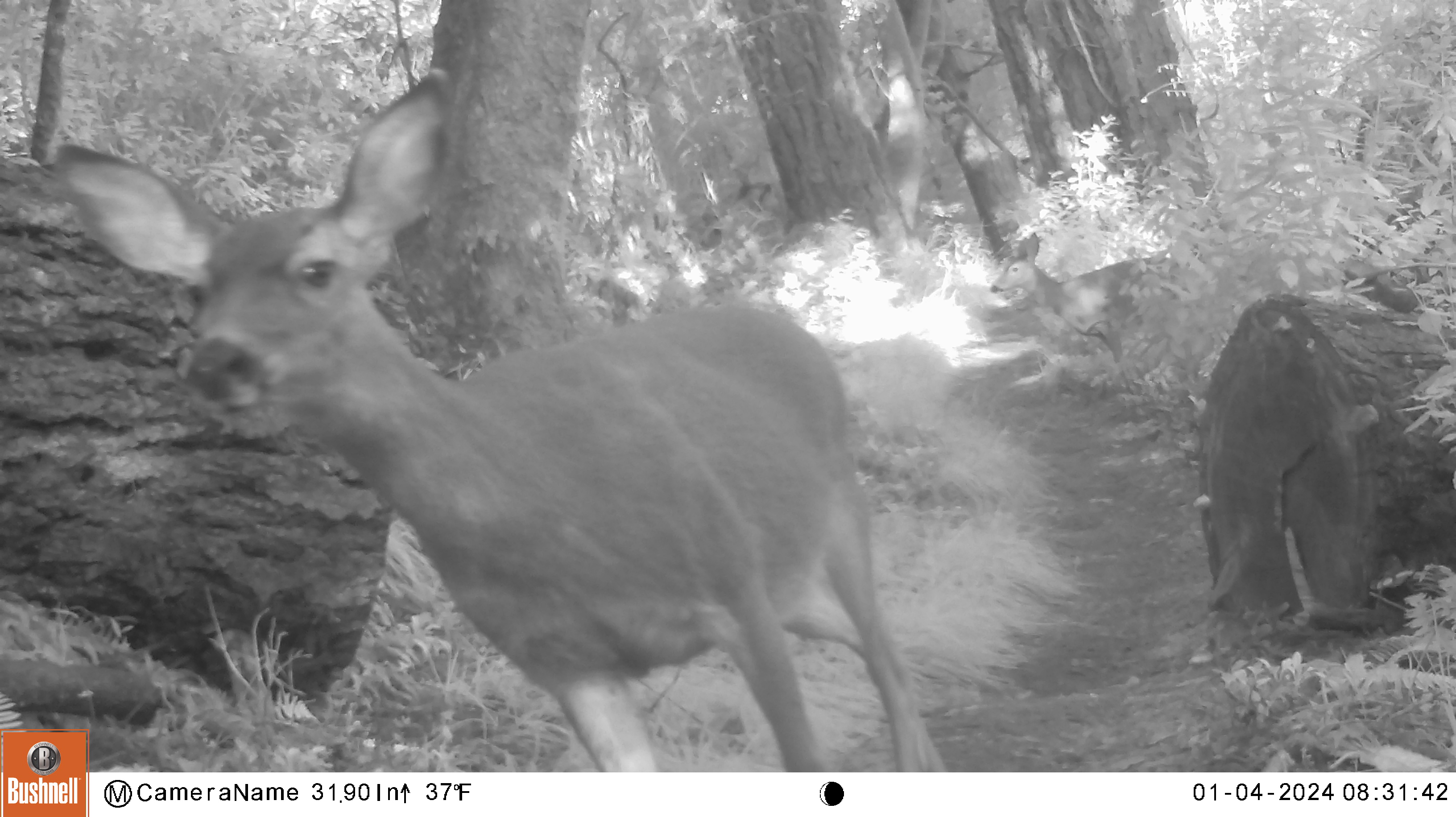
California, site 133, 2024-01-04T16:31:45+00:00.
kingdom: Animalia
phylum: Chordata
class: Mammalia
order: Artiodactyla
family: Cervidae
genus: Odocoileus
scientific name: Odocoileus hemionus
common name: mule deer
Mule deer (Odocoileus hemionus).